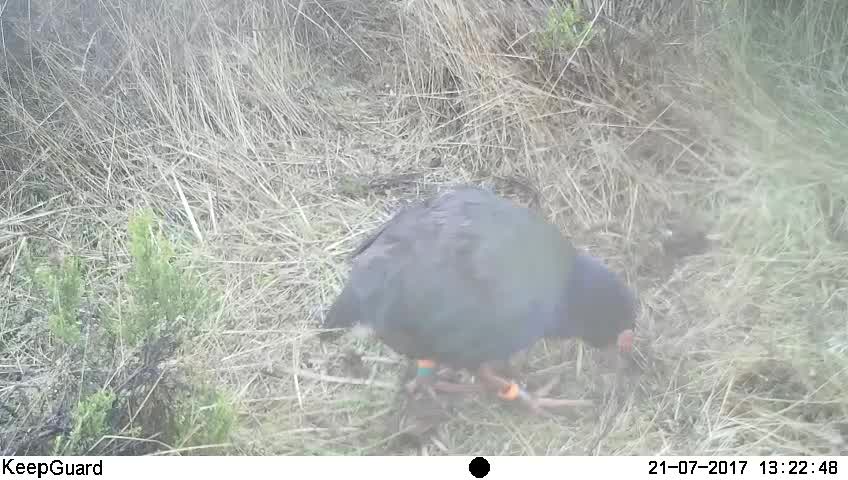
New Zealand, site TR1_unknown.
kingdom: Animalia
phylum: Chordata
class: Aves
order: Gruiformes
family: Rallidae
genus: Porphyrio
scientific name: Porphyrio mantelli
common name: takahe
Takahe (Porphyrio mantelli).